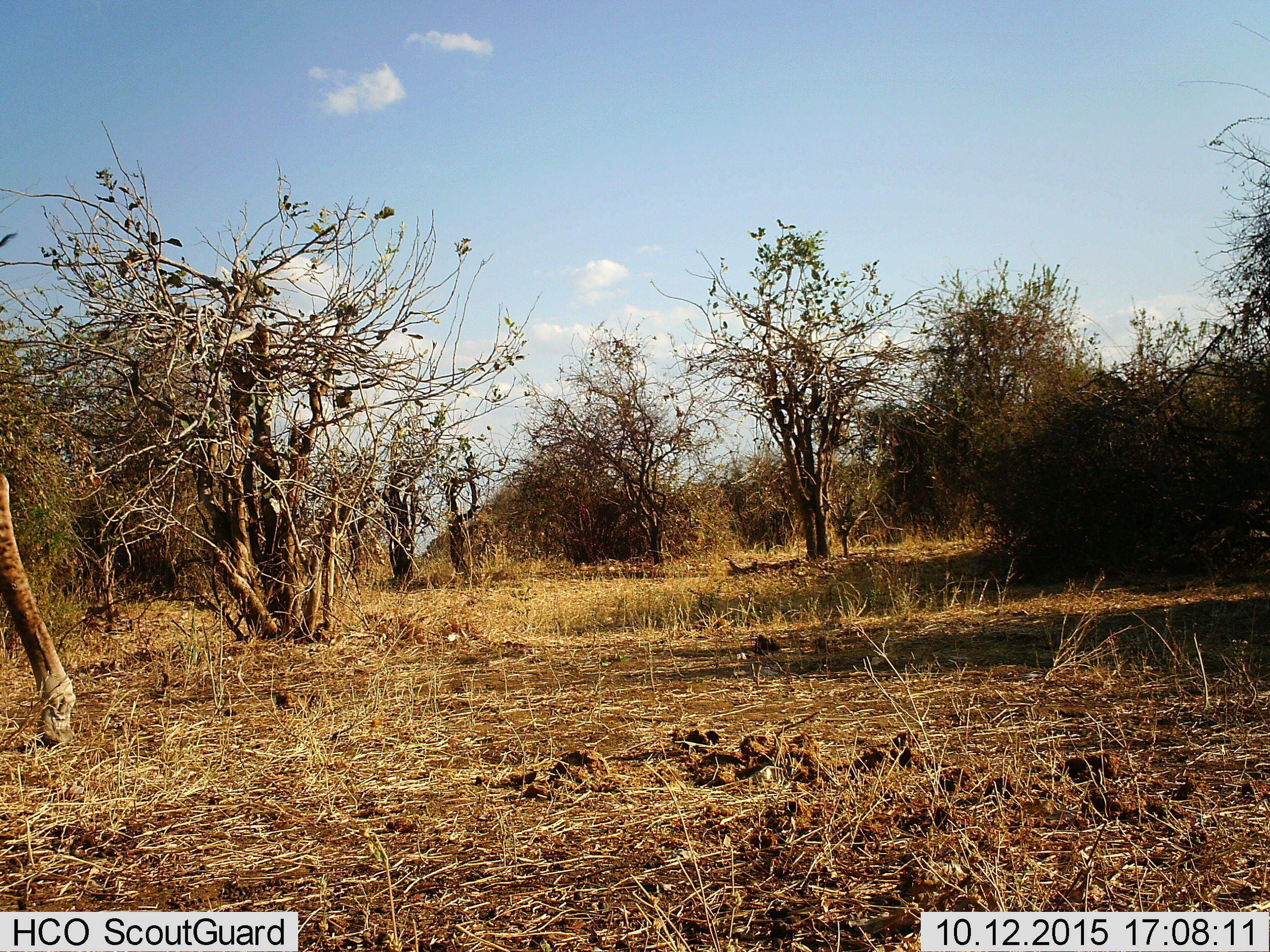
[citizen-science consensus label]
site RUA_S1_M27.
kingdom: Animalia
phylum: Chordata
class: Mammalia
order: Artiodactyla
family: Giraffidae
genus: Giraffa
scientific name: Giraffa camelopardalis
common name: giraffe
Giraffe (Giraffa camelopardalis), count 1. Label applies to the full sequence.